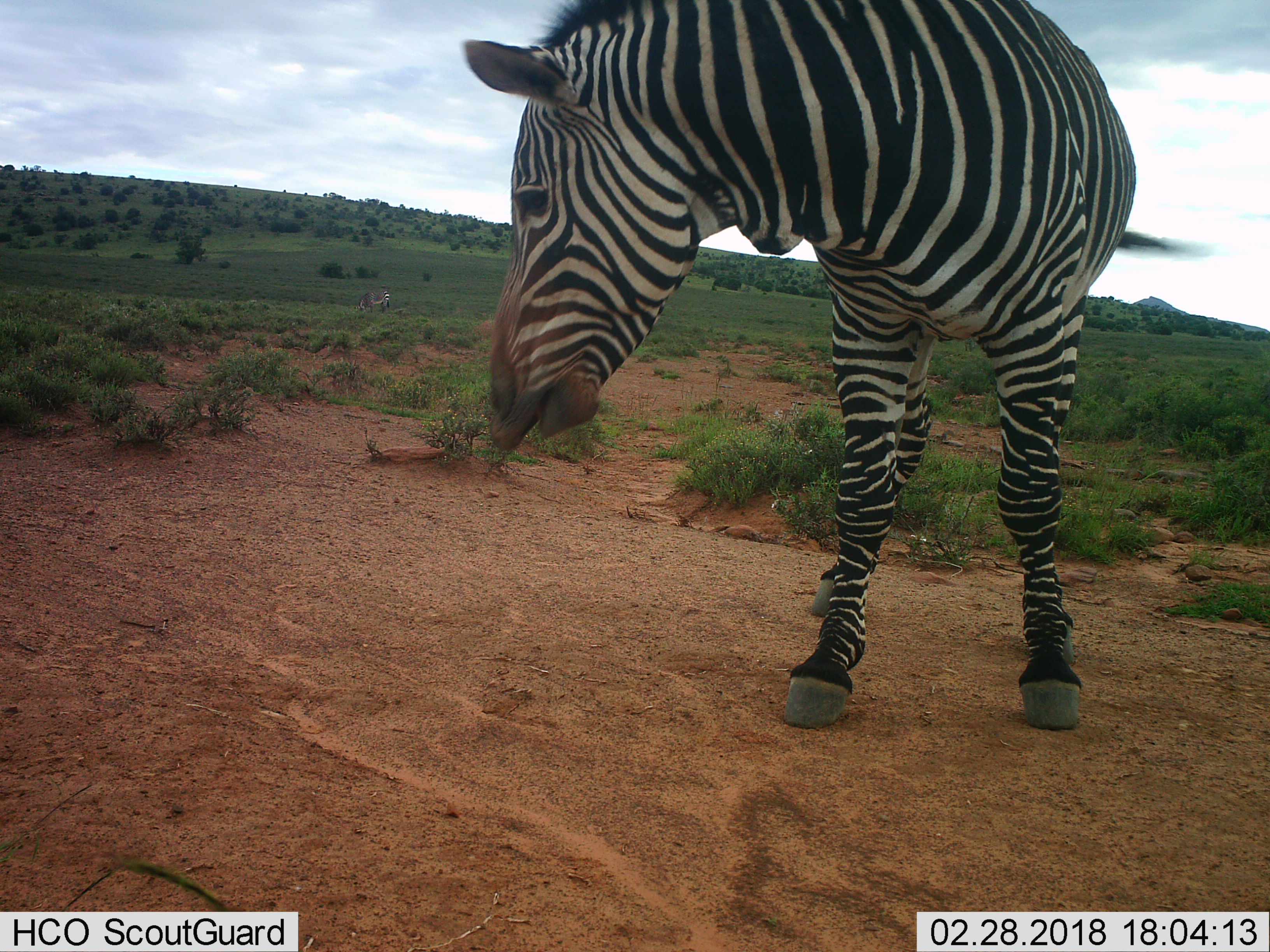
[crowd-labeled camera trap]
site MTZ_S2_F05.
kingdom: Animalia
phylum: Chordata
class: Mammalia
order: Perissodactyla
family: Equidae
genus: Equus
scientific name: Equus zebra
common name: mountain zebra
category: zebramountain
Zebramountain (mountain zebra) (Equus zebra), count 2. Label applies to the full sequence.